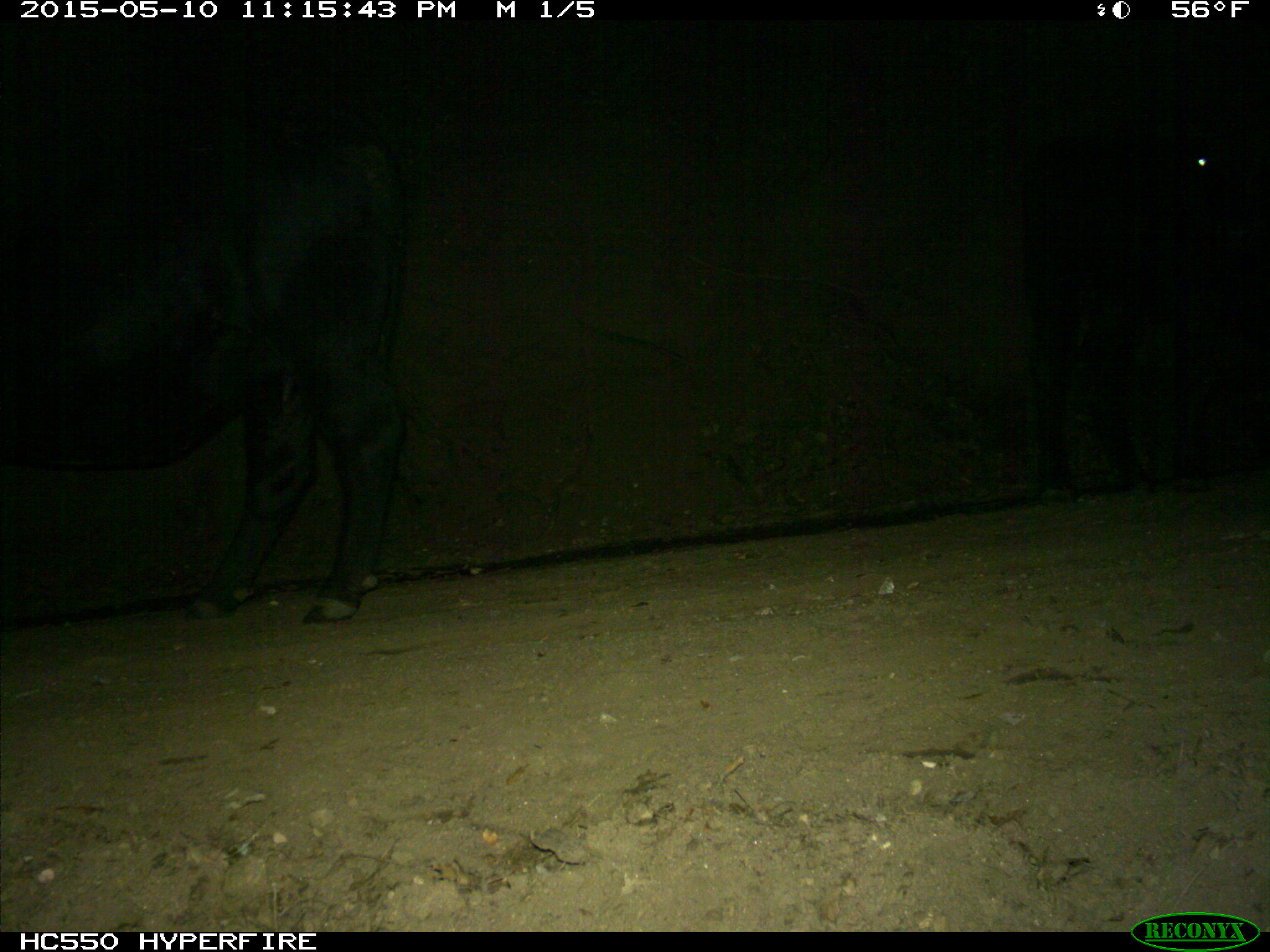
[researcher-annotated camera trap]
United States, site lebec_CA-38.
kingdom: Animalia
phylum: Chordata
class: Mammalia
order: Artiodactyla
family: Bovidae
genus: Bos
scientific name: Bos taurus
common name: domestic cow